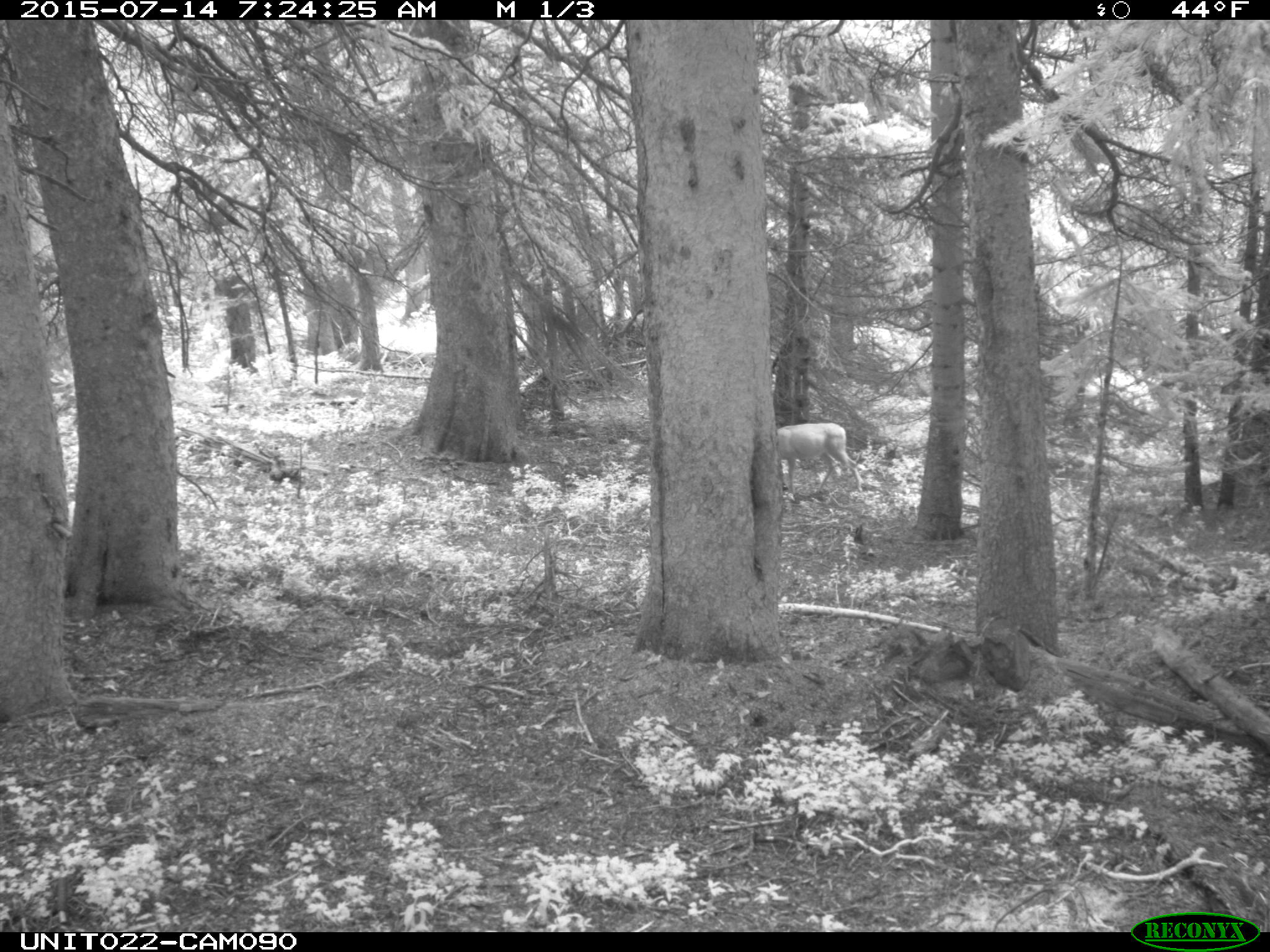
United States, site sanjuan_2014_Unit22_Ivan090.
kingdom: Animalia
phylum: Chordata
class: Mammalia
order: Artiodactyla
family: Cervidae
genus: Odocoileus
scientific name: Odocoileus hemionus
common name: mule deer